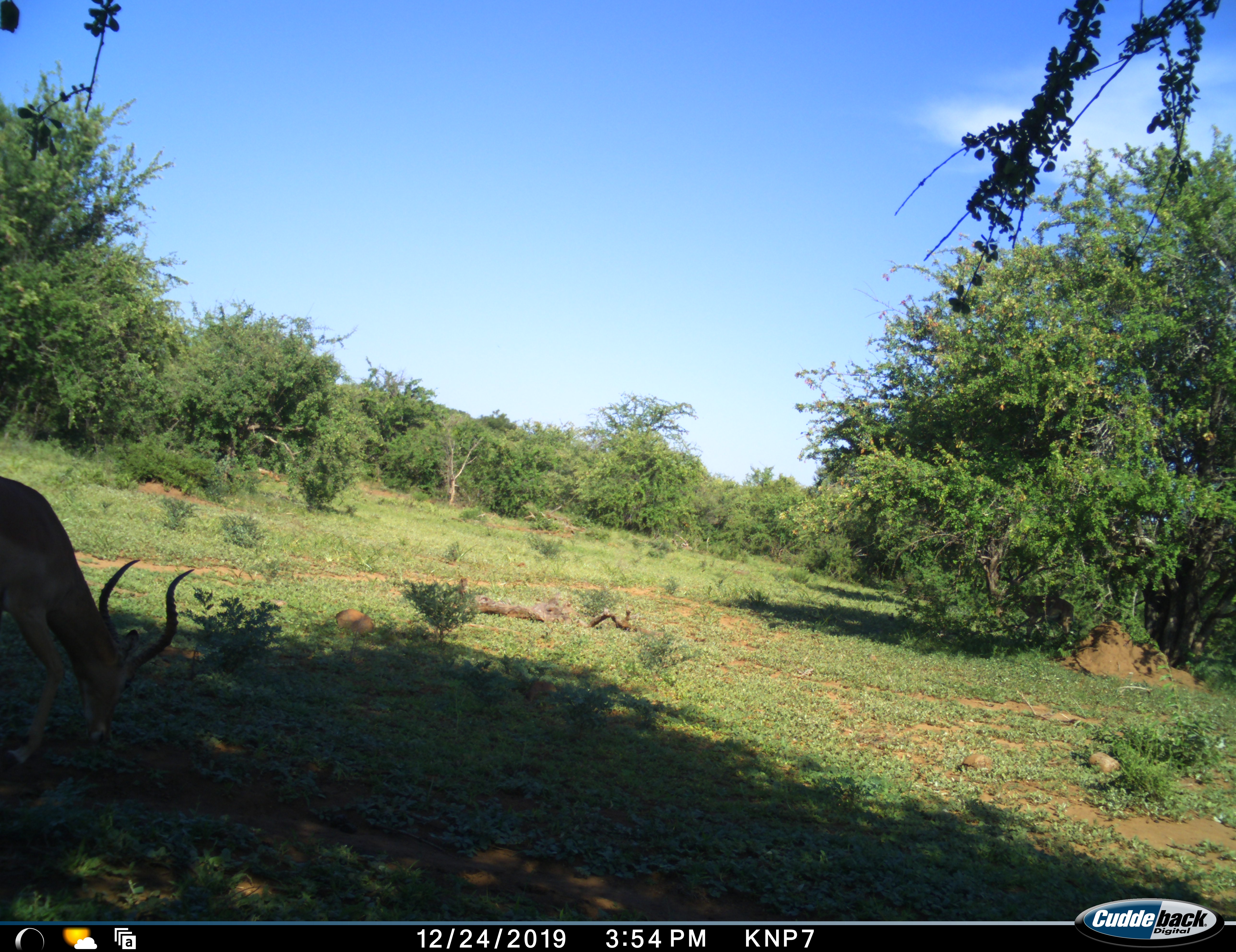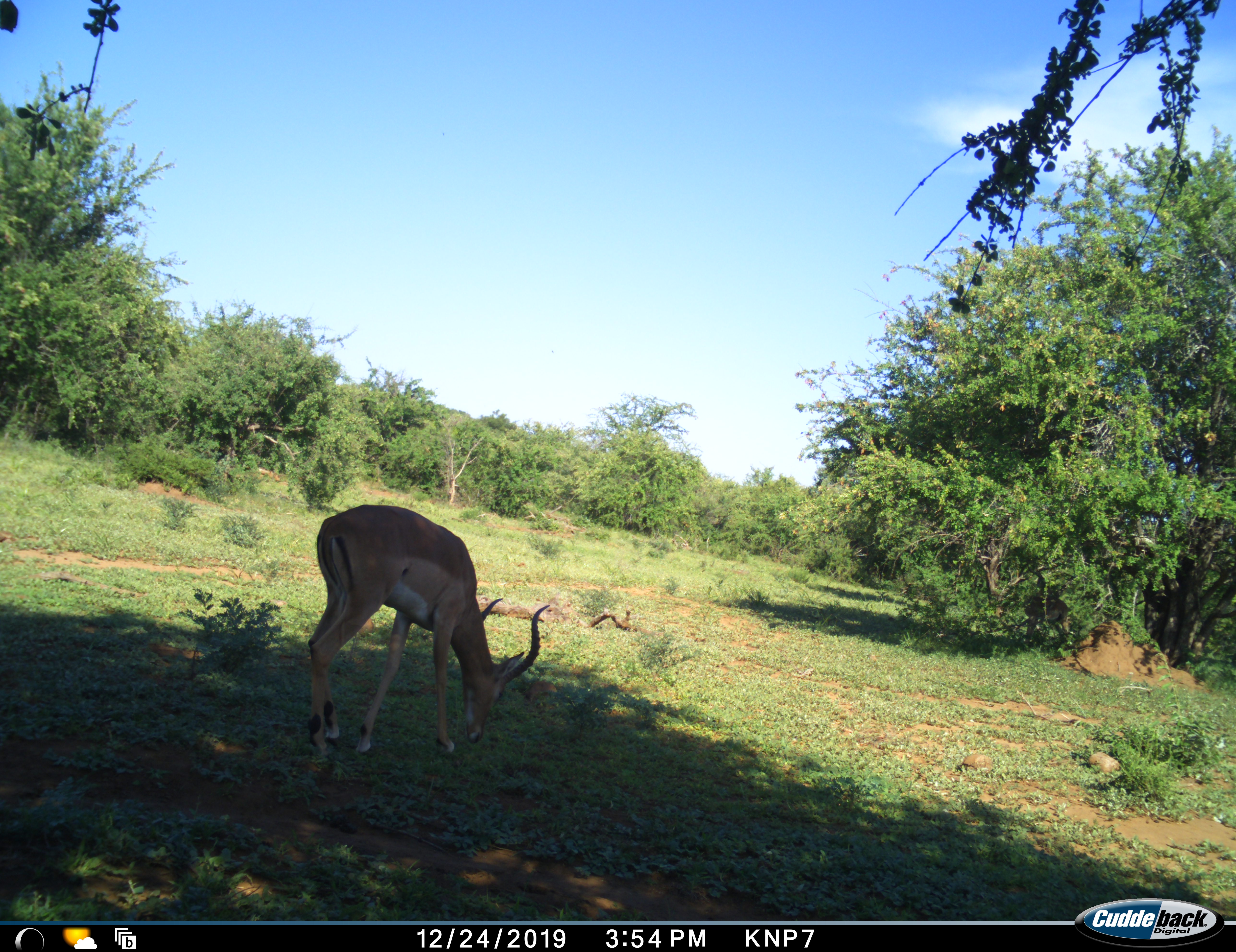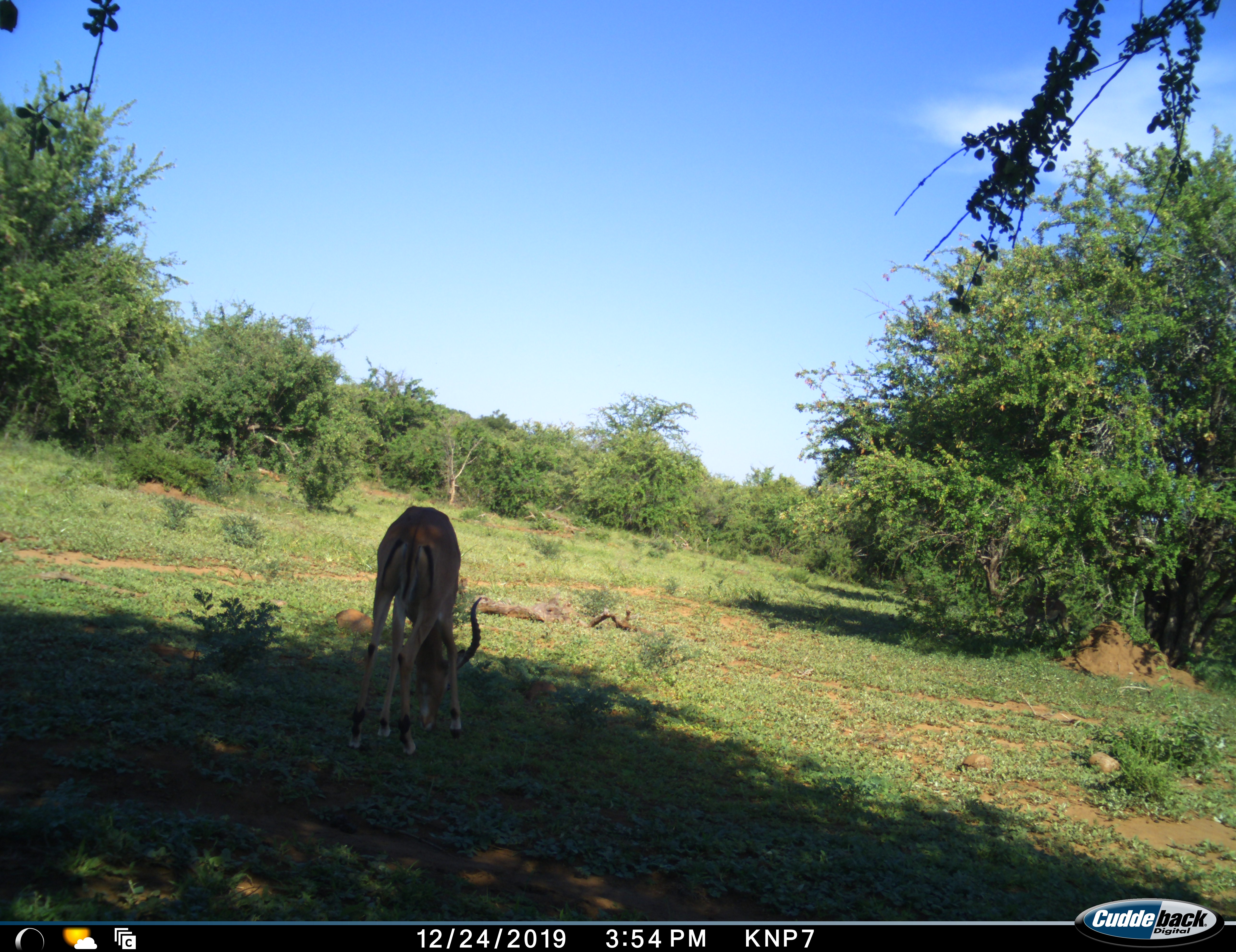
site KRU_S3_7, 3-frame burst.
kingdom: Animalia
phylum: Chordata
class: Mammalia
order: Artiodactyla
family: Bovidae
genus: Aepyceros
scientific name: Aepyceros melampus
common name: impala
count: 2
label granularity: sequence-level